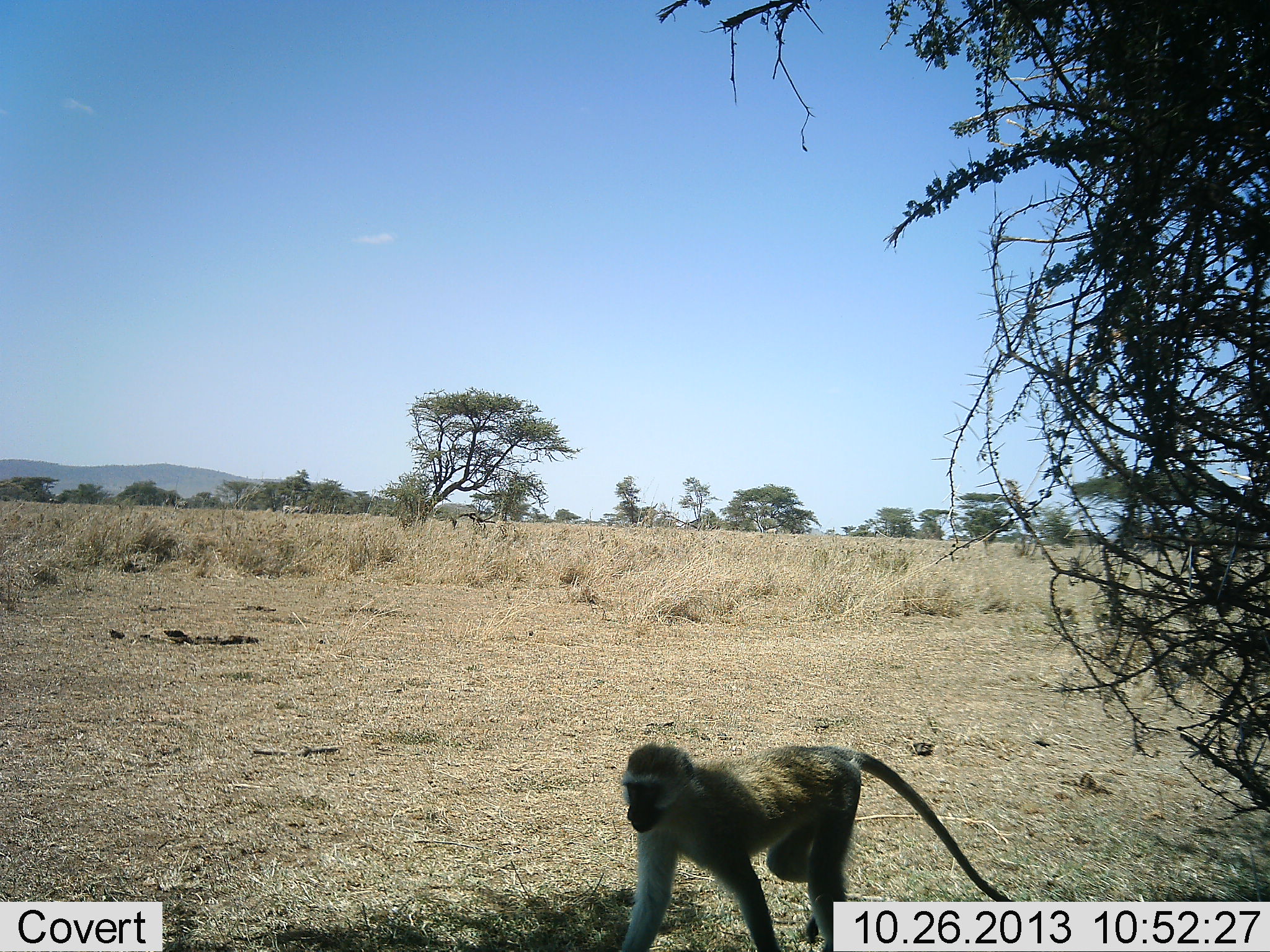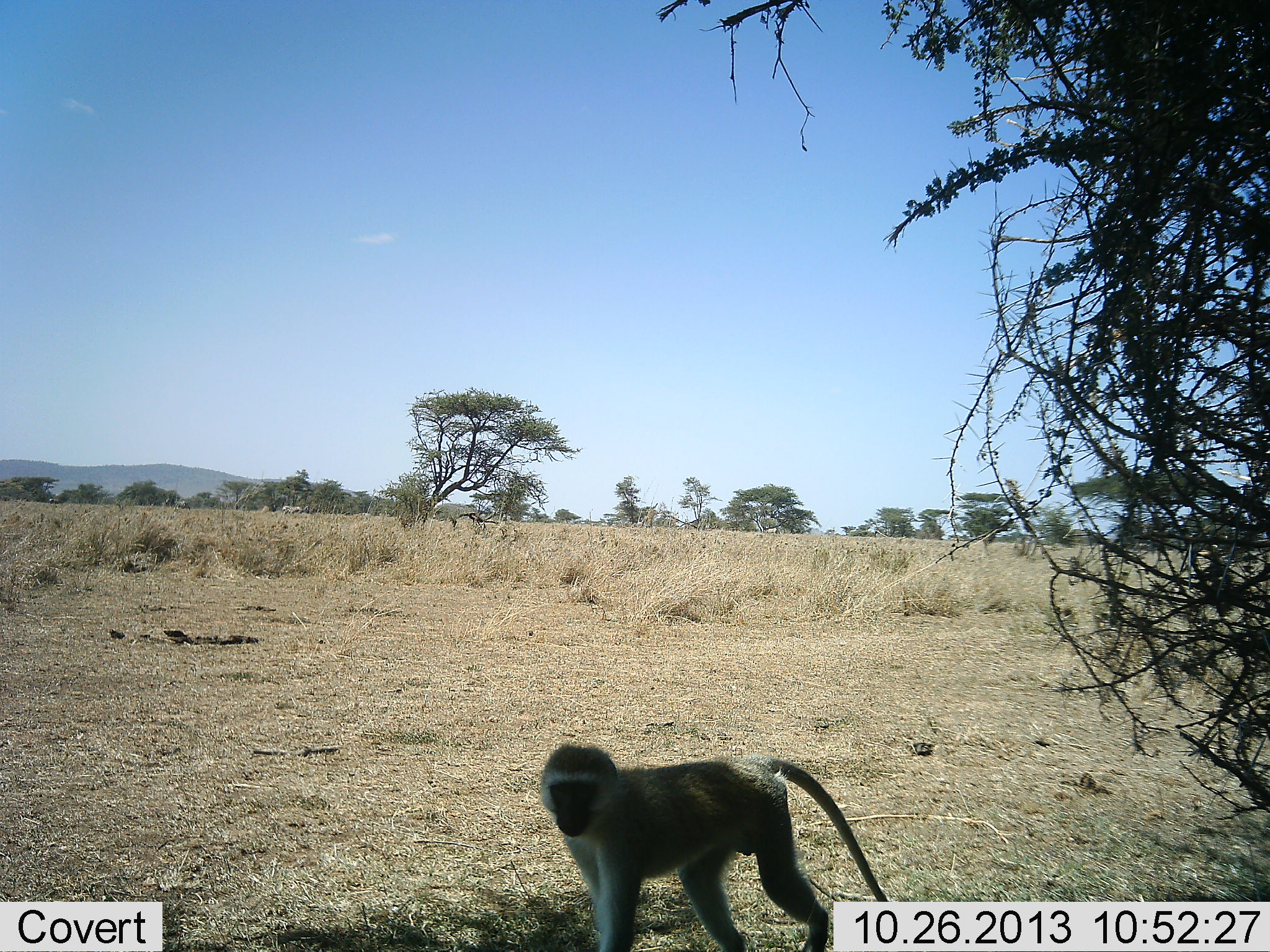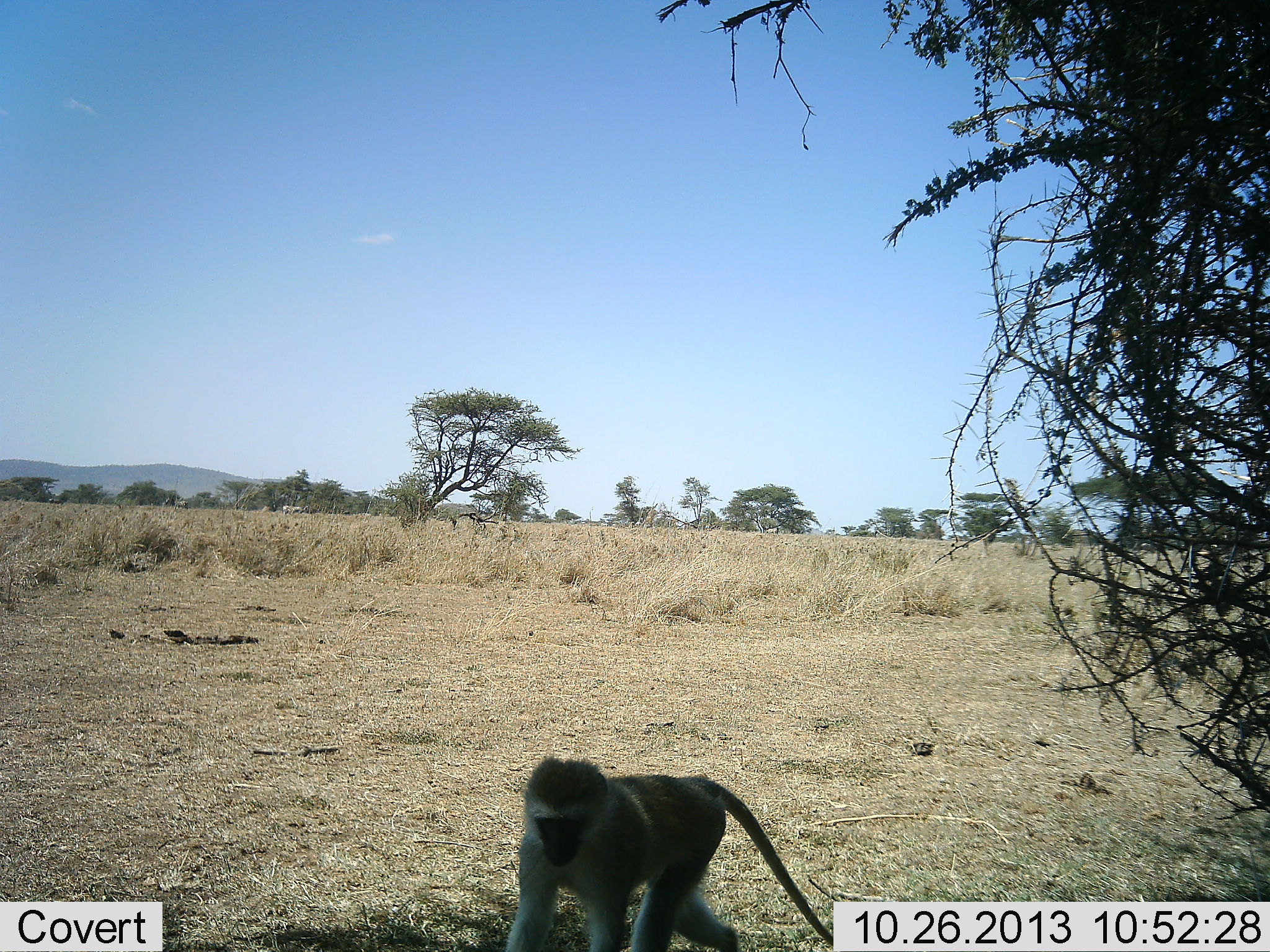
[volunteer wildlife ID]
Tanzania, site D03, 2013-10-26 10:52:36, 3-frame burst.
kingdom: Animalia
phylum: Chordata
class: Mammalia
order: Primates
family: Cercopithecidae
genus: Chlorocebus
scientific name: Chlorocebus pygerythrus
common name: vervet monkey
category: monkeyvervet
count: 1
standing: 0%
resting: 0%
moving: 100%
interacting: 0%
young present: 0%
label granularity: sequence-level